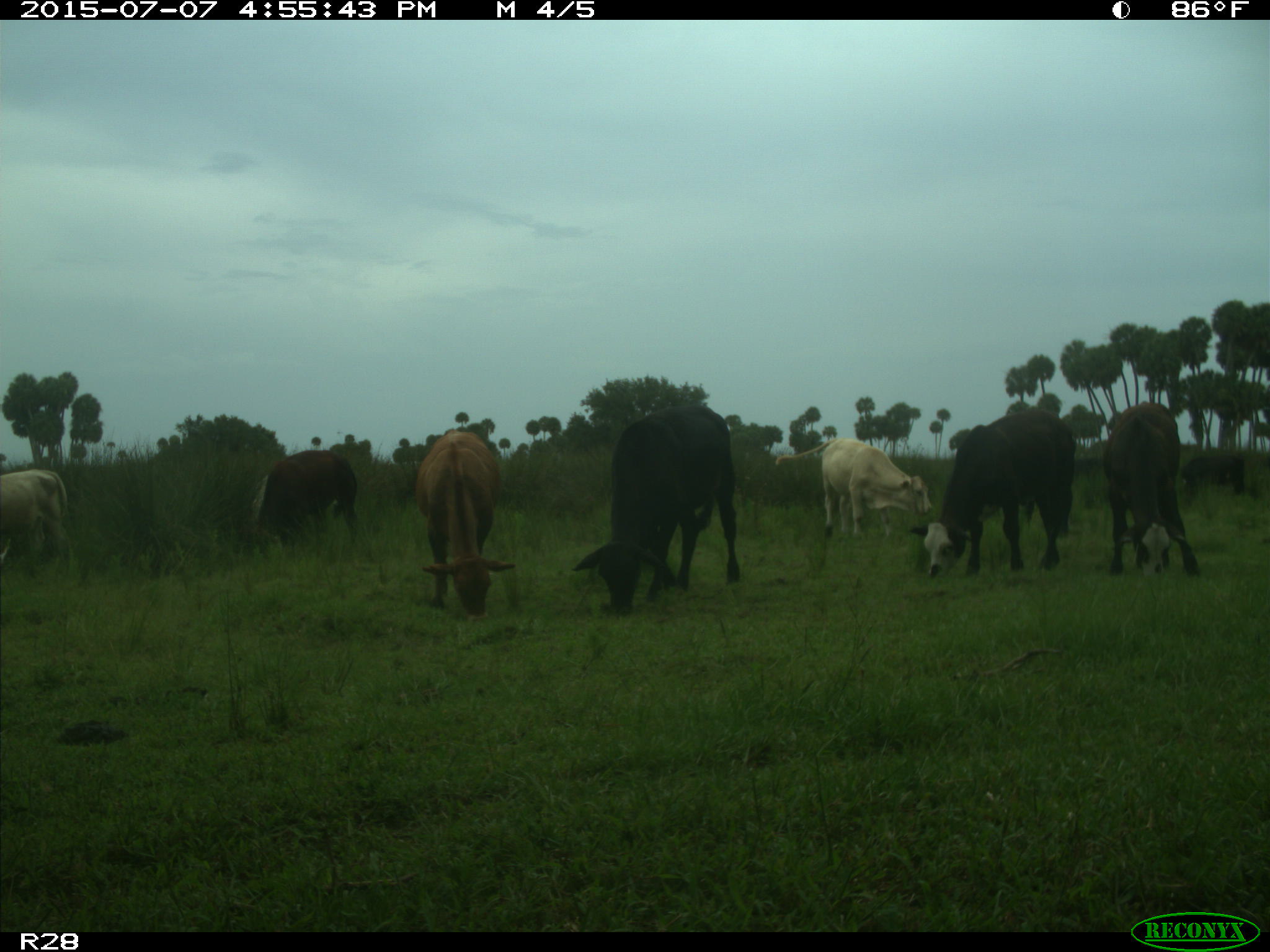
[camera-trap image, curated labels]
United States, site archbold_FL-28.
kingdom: Animalia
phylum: Chordata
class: Mammalia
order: Artiodactyla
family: Bovidae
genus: Bos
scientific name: Bos taurus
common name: domestic cow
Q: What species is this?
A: Bos taurus (domestic cow).